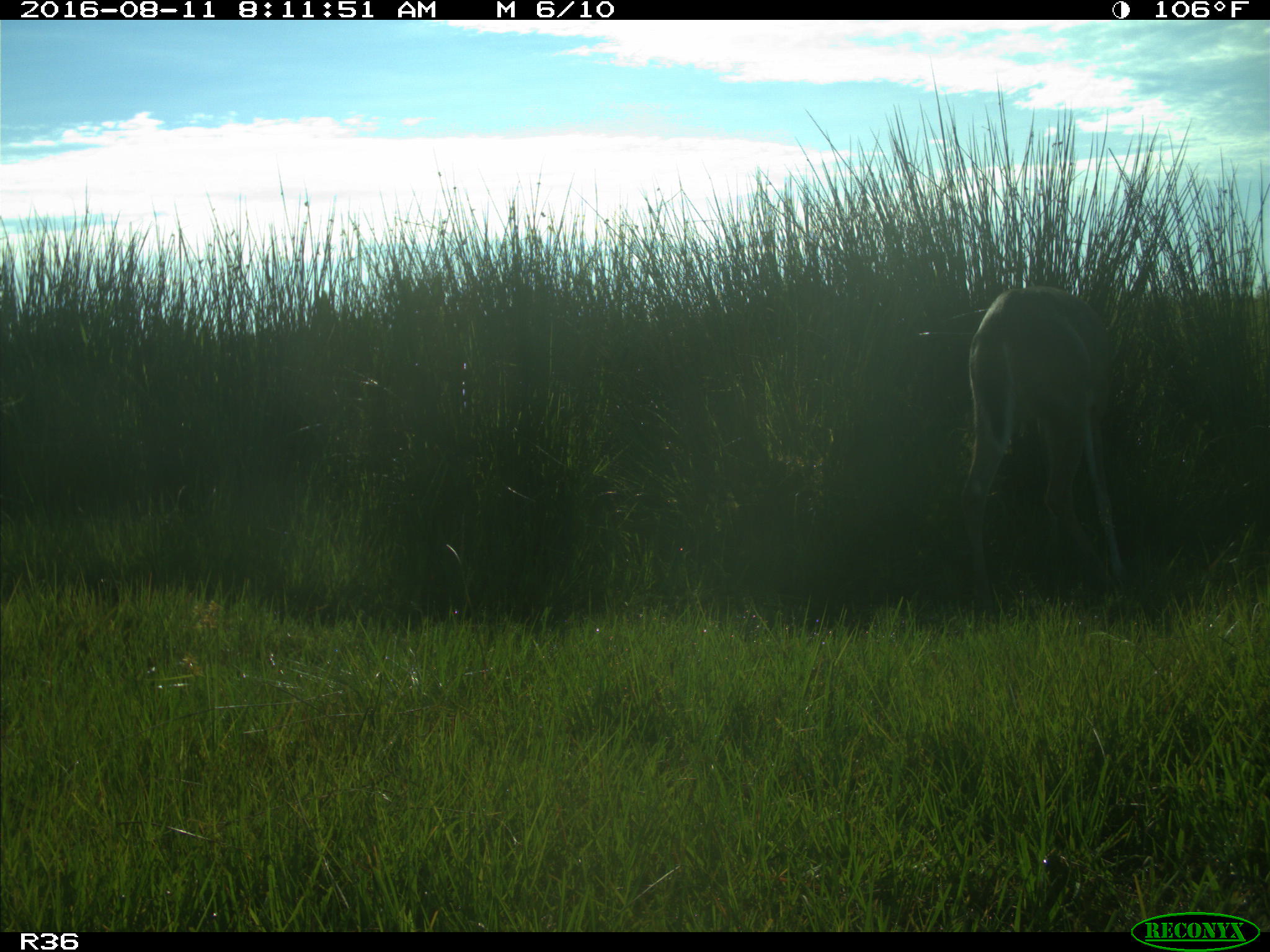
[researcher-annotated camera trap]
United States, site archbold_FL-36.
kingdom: Animalia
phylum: Chordata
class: Mammalia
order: Artiodactyla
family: Cervidae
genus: Odocoileus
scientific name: Odocoileus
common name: deer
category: unidentified deer